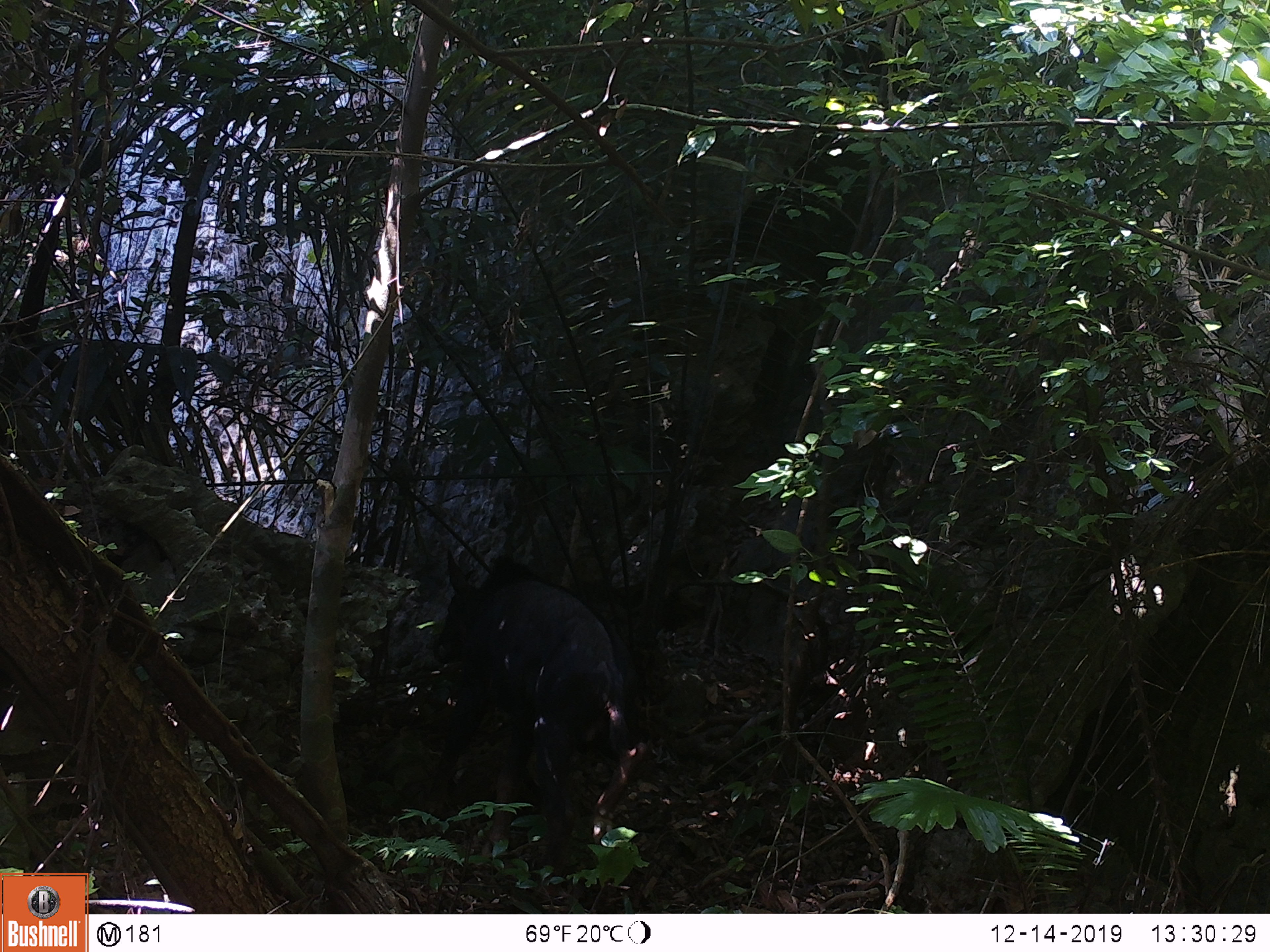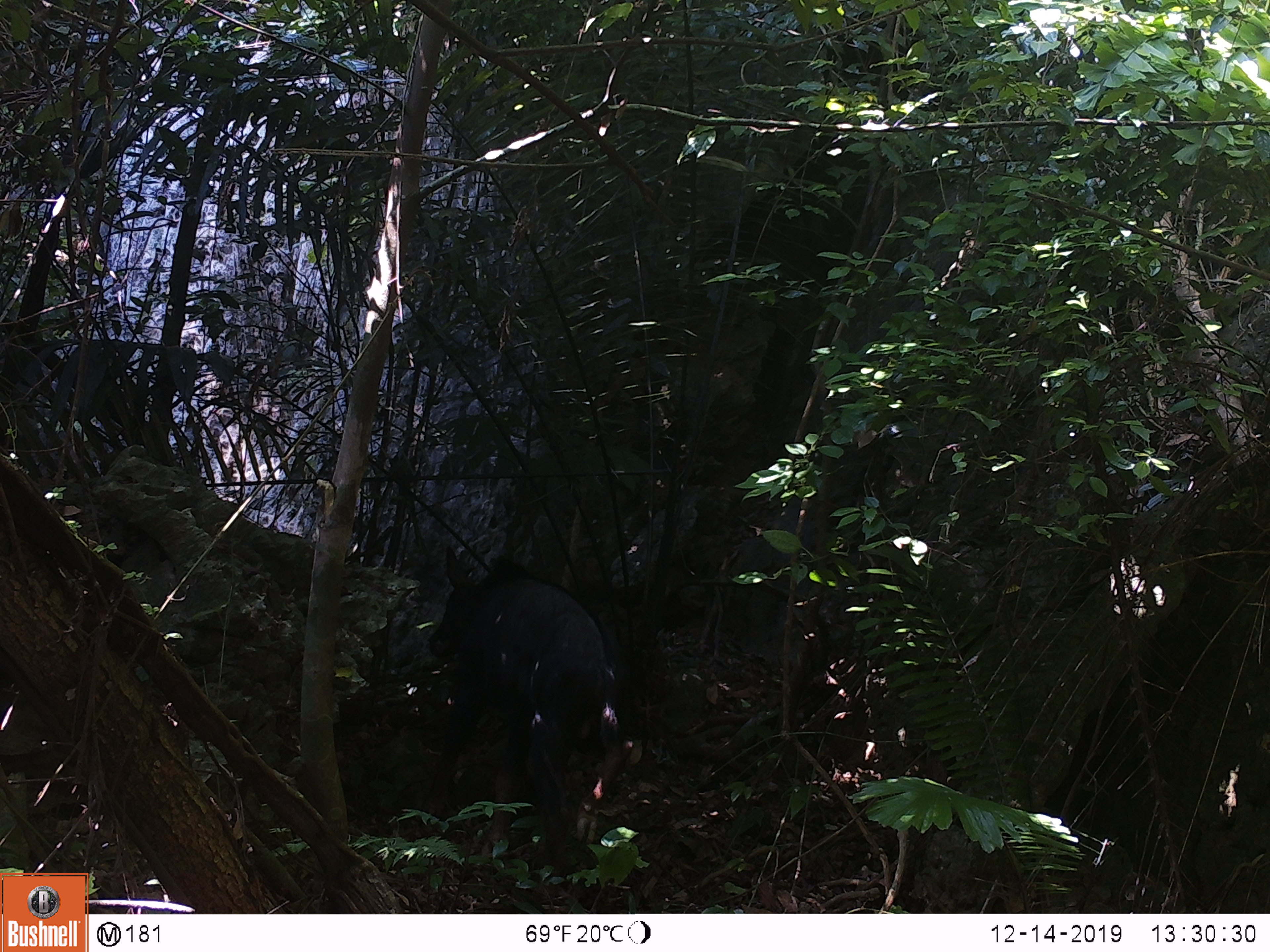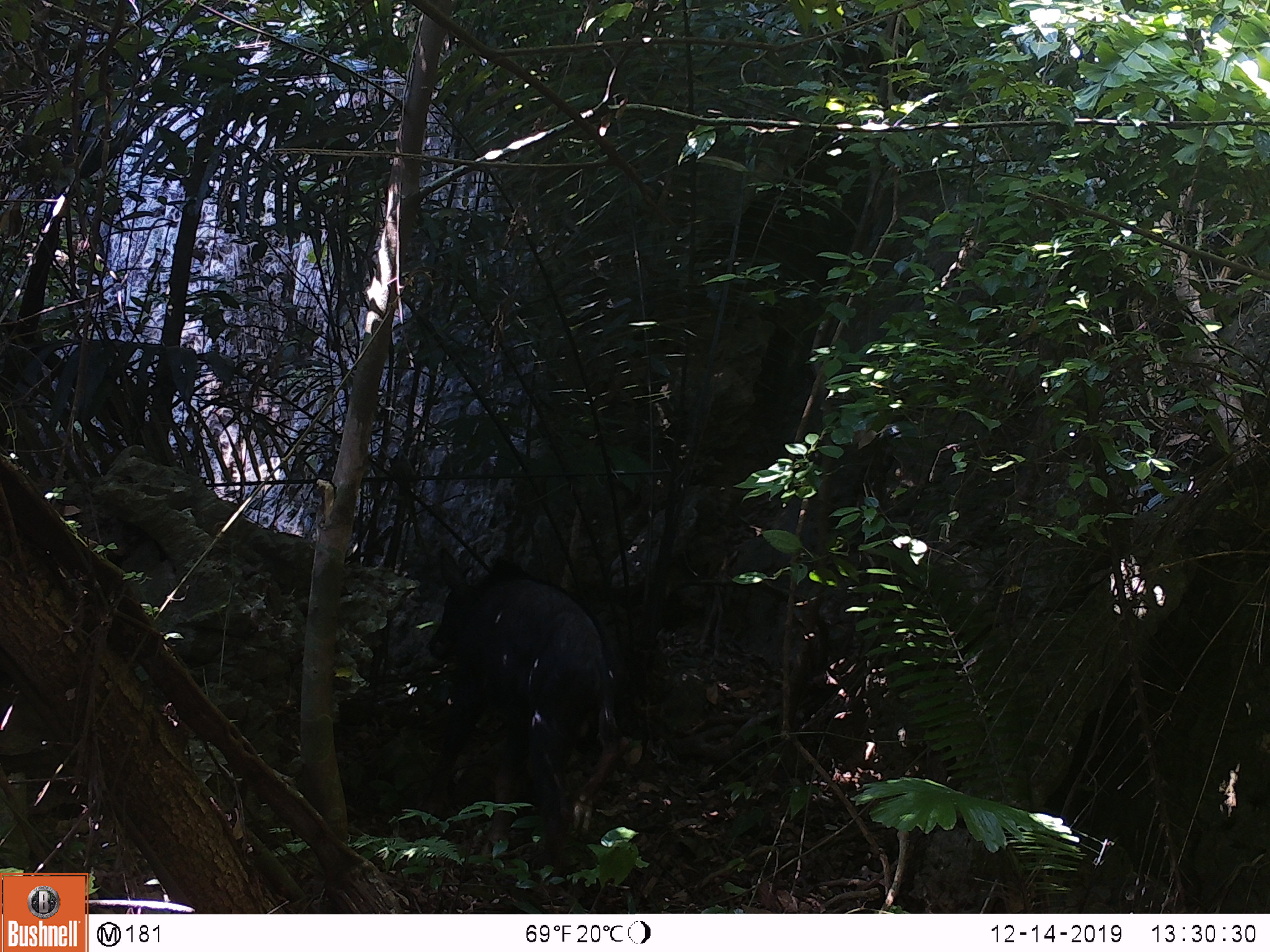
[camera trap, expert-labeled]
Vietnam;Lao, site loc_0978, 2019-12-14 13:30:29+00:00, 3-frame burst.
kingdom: Animalia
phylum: Chordata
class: Mammalia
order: Artiodactyla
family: Bovidae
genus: Capricornis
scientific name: Capricornis sumatraensis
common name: chinese serow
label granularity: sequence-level